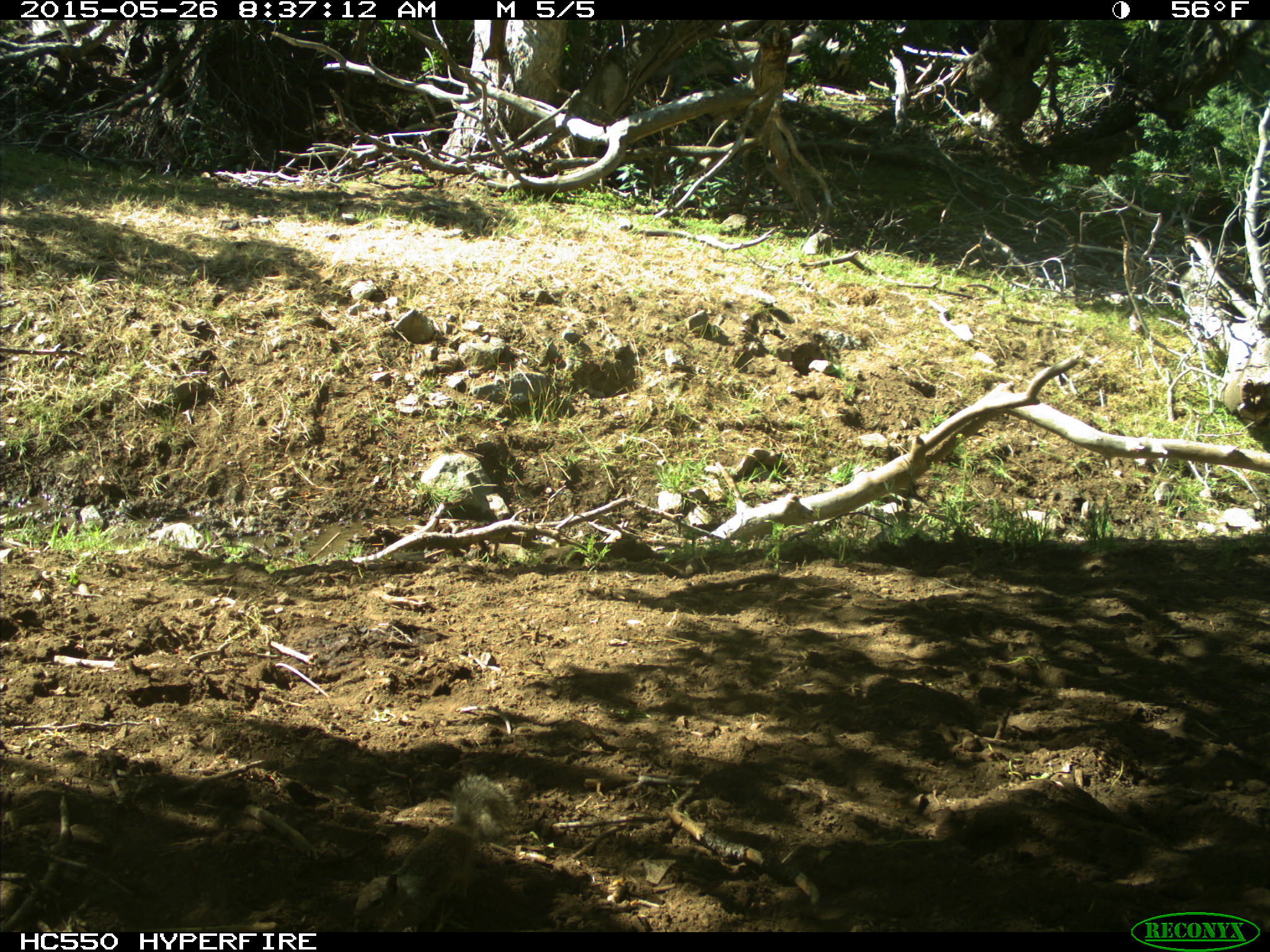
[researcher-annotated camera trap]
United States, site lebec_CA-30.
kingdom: Animalia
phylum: Chordata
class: Mammalia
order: Rodentia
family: Sciuridae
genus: Otospermophilus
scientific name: Otospermophilus beecheyi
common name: california ground squirrel